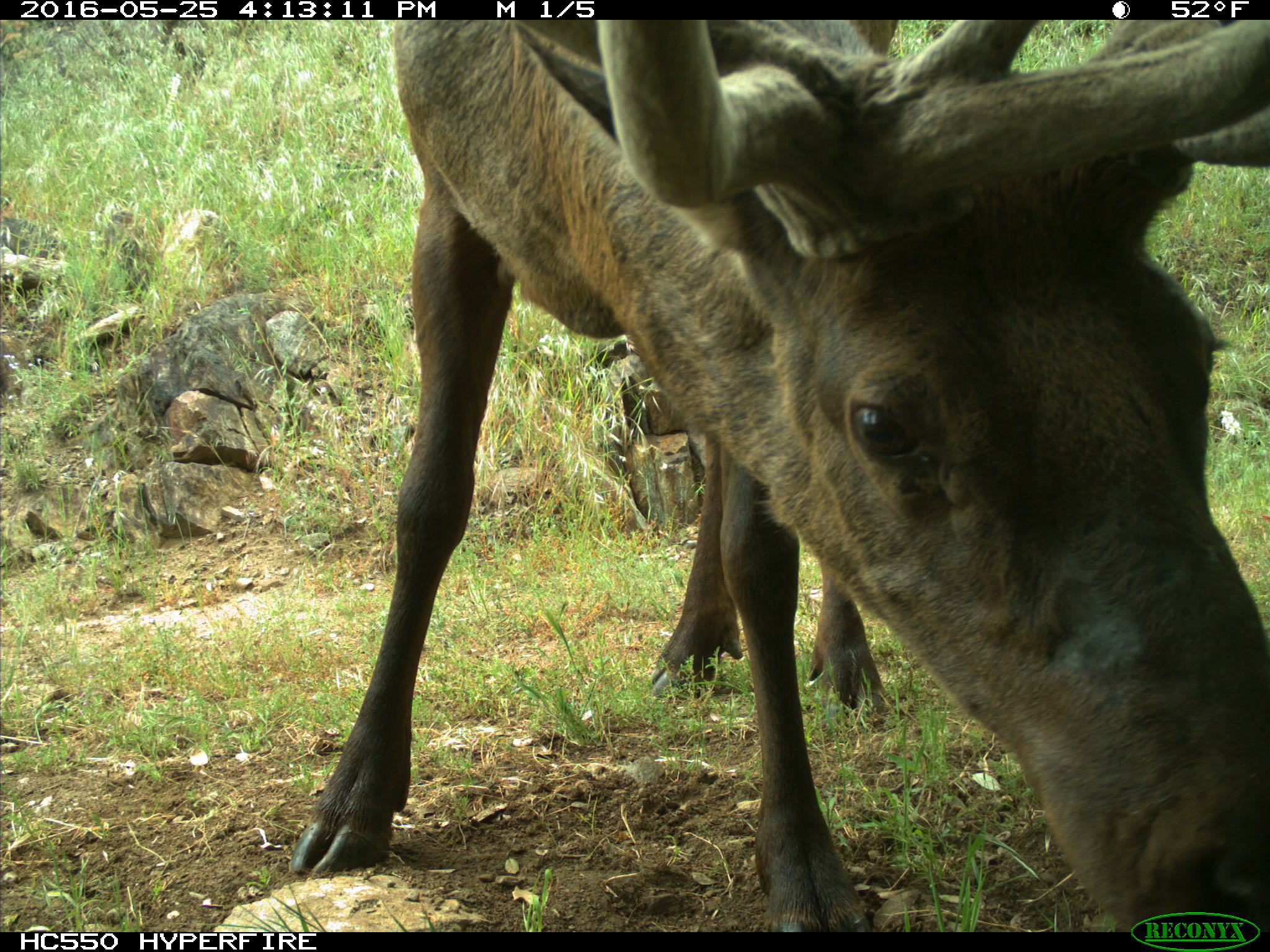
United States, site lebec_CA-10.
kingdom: Animalia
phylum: Chordata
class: Mammalia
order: Artiodactyla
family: Cervidae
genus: Cervus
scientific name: Cervus canadensis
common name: elk